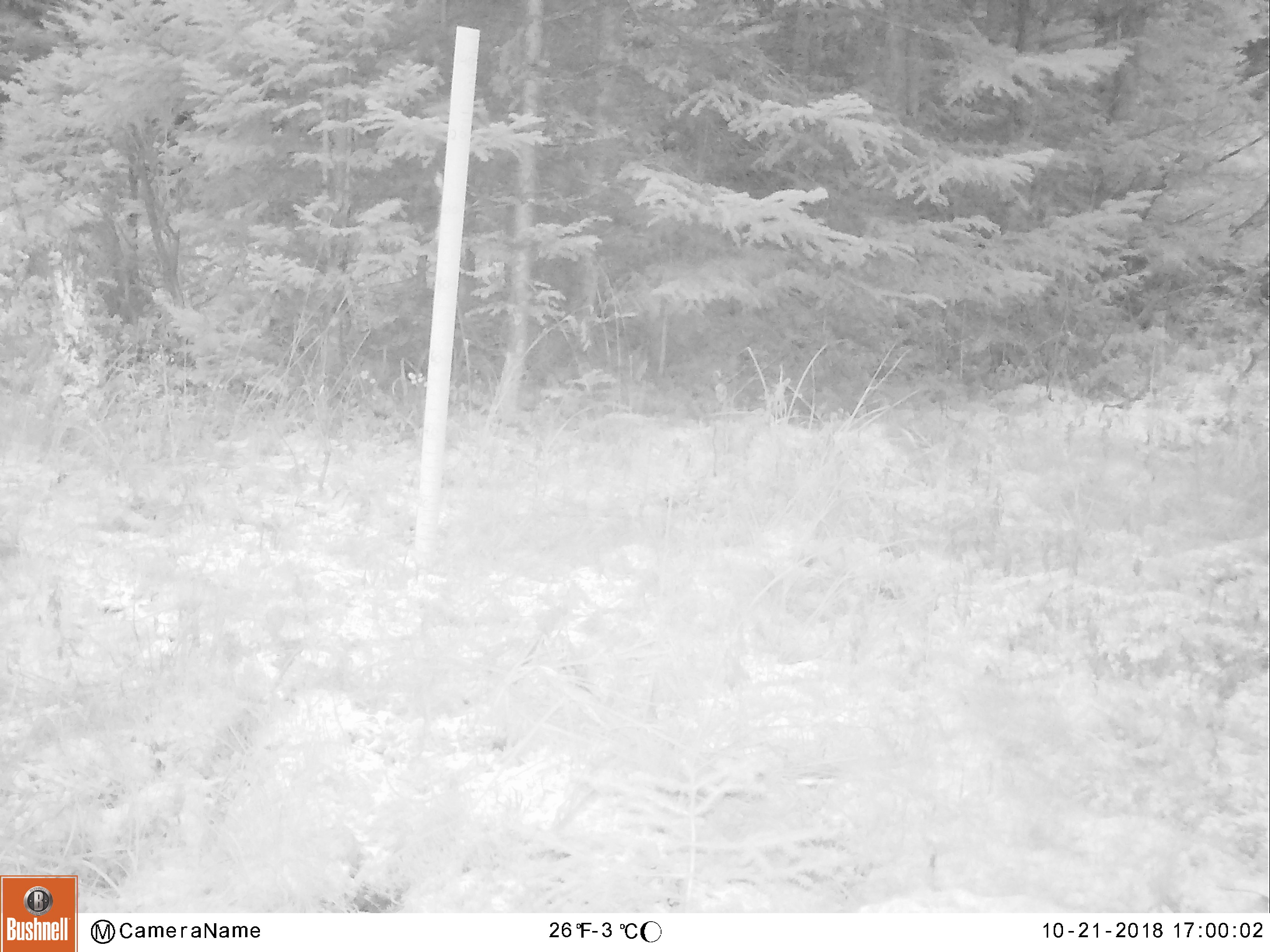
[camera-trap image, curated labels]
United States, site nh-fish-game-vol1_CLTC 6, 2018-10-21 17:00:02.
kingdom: Animalia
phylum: Chordata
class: Mammalia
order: Artiodactyla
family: Cervidae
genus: Alces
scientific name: Alces alces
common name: moose